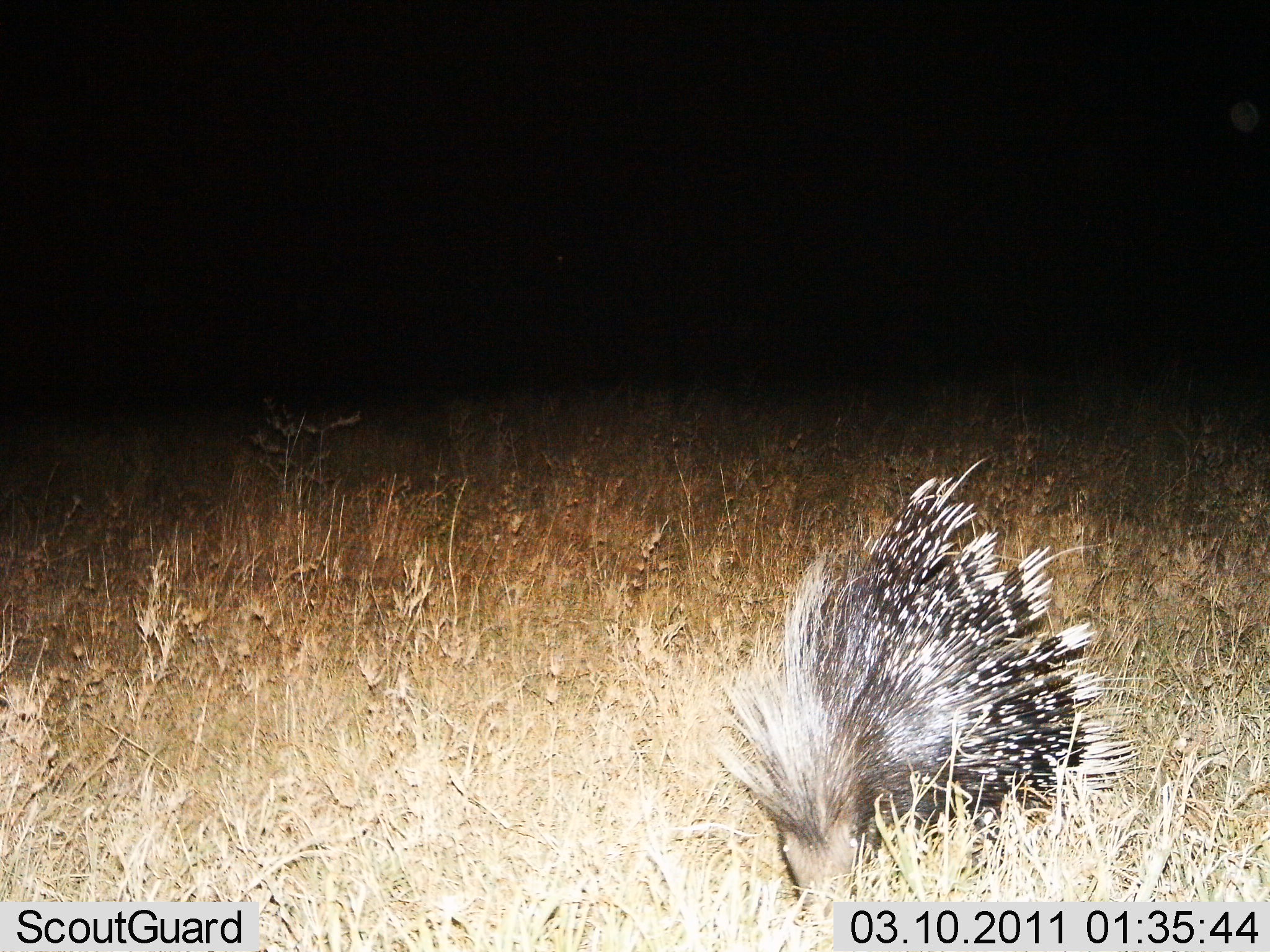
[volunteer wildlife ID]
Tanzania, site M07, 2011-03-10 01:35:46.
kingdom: Animalia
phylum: Chordata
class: Mammalia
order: Rodentia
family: Hystricidae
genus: Hystrix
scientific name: Hystrix cristata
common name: crested porcupine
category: porcupine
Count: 1.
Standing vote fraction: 36%.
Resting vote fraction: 0%.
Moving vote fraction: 21%.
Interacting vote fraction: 0%.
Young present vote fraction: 0%.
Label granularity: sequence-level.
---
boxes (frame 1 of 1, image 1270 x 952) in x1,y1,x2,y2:
animal: 697,456,1135,928